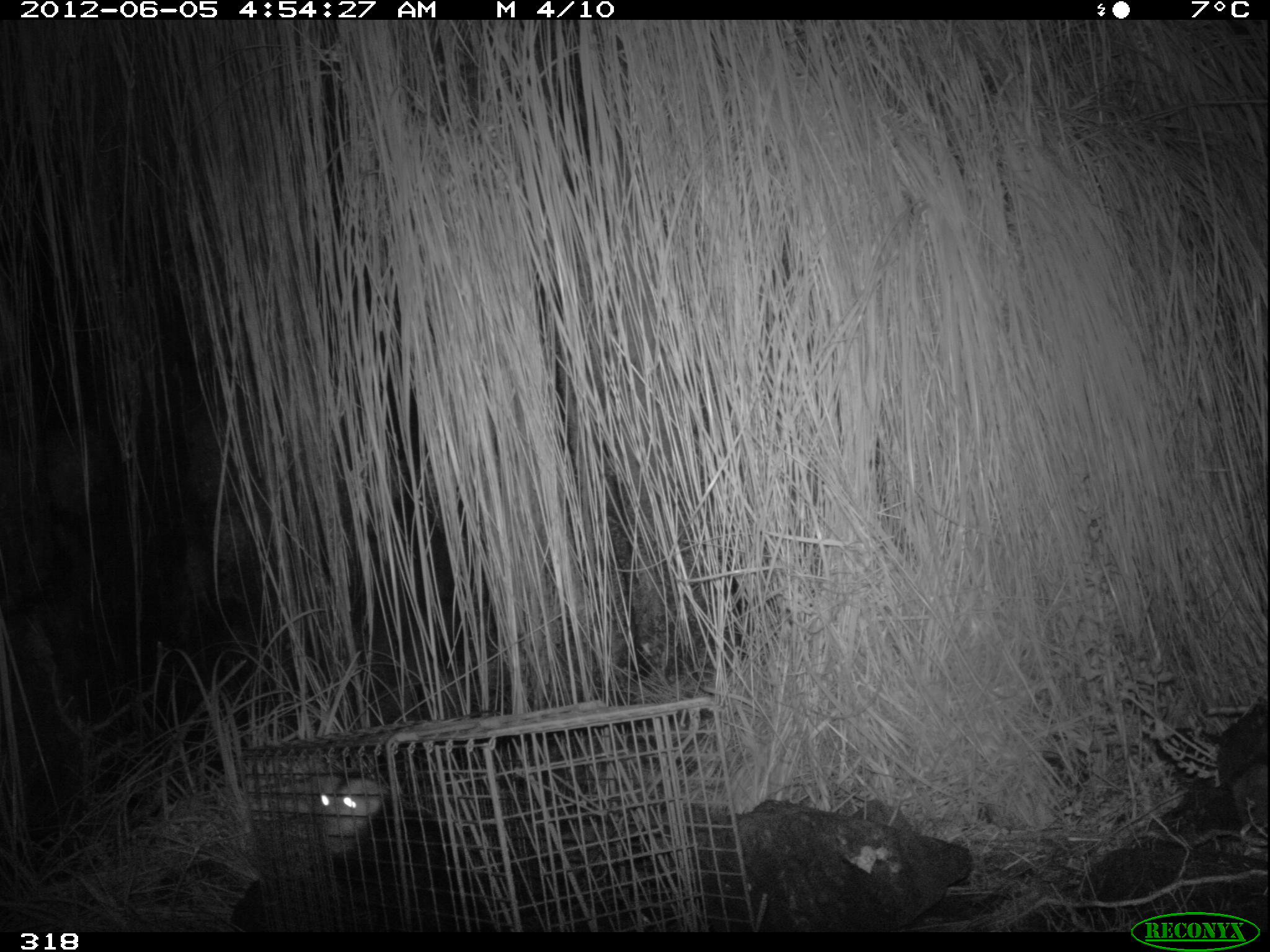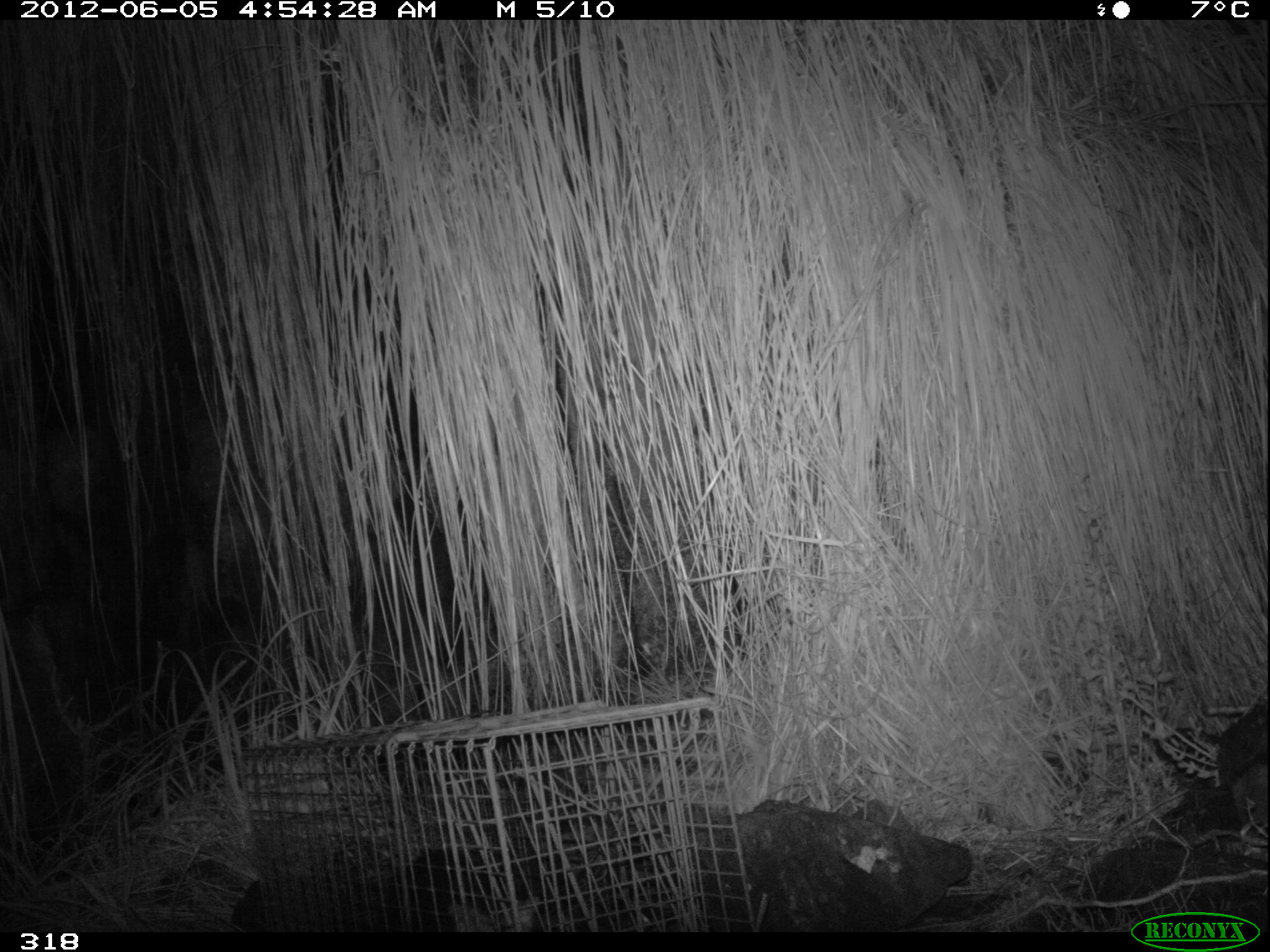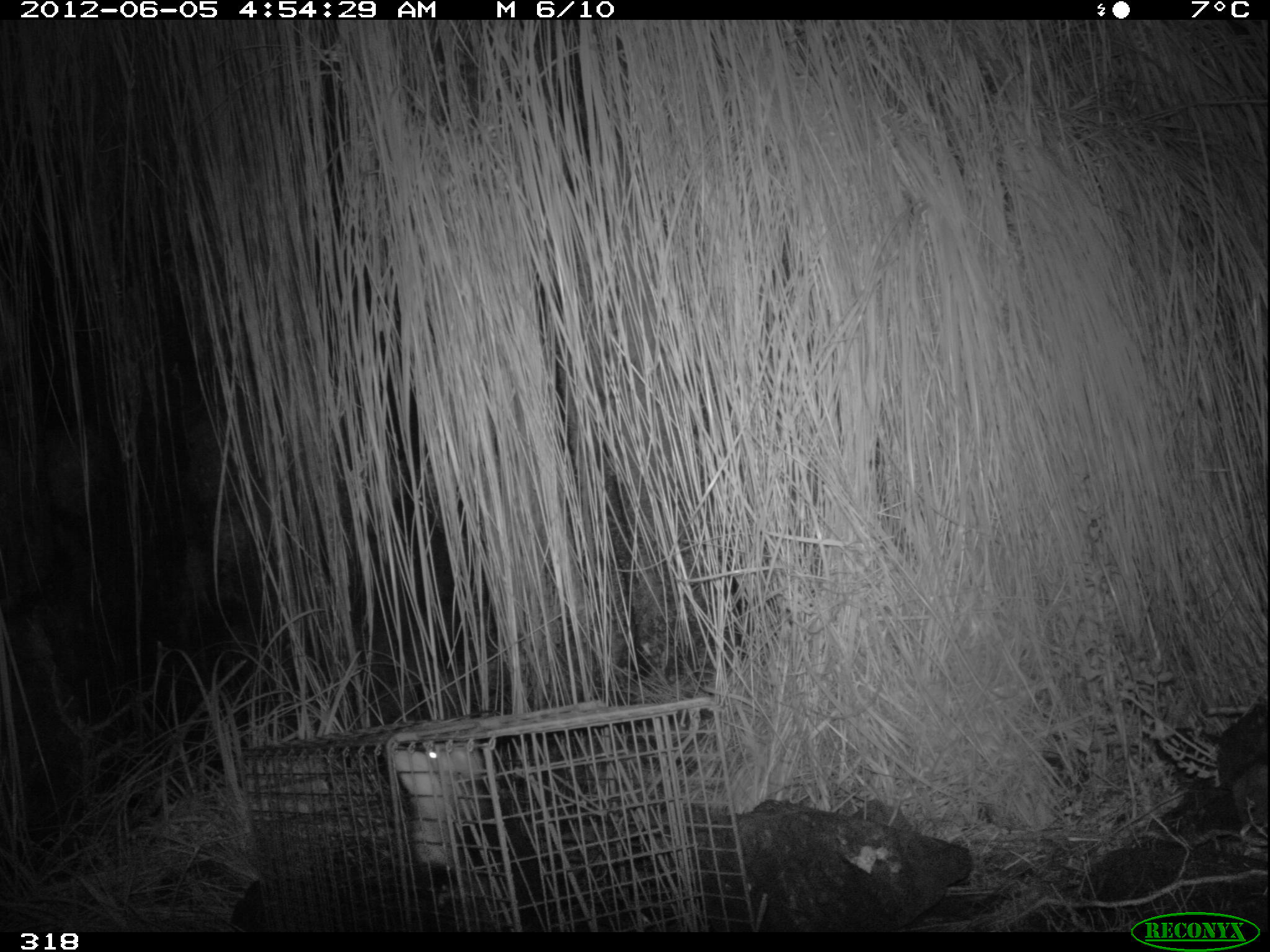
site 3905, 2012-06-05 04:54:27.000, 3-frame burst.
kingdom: Animalia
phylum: Chordata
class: Mammalia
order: Didelphimorphia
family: Didelphidae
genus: Didelphis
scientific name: Didelphis pernigra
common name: andean white-eared opossum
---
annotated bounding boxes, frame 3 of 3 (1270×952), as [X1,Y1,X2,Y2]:
didelphis pernigra: [383,740,588,933]